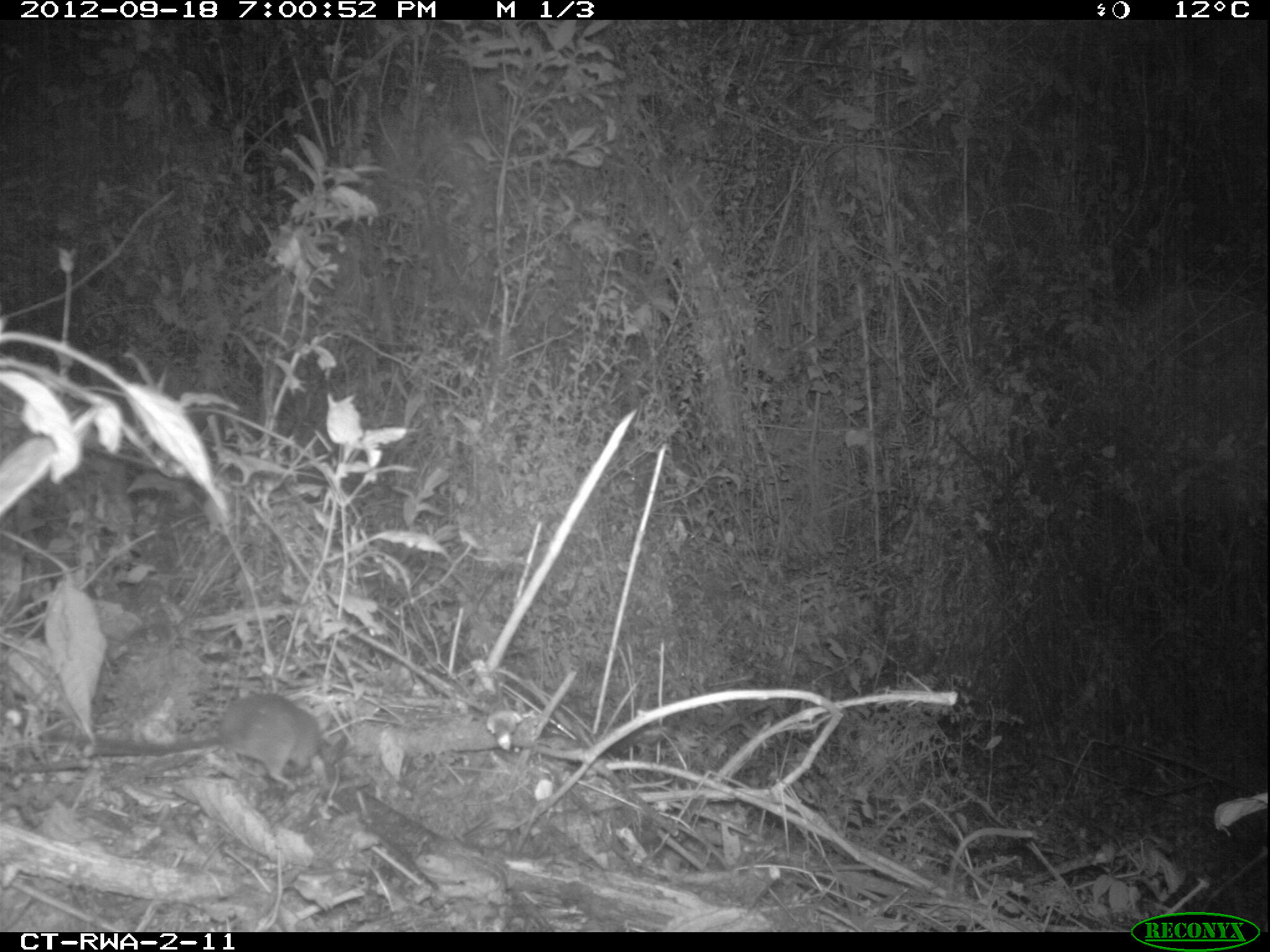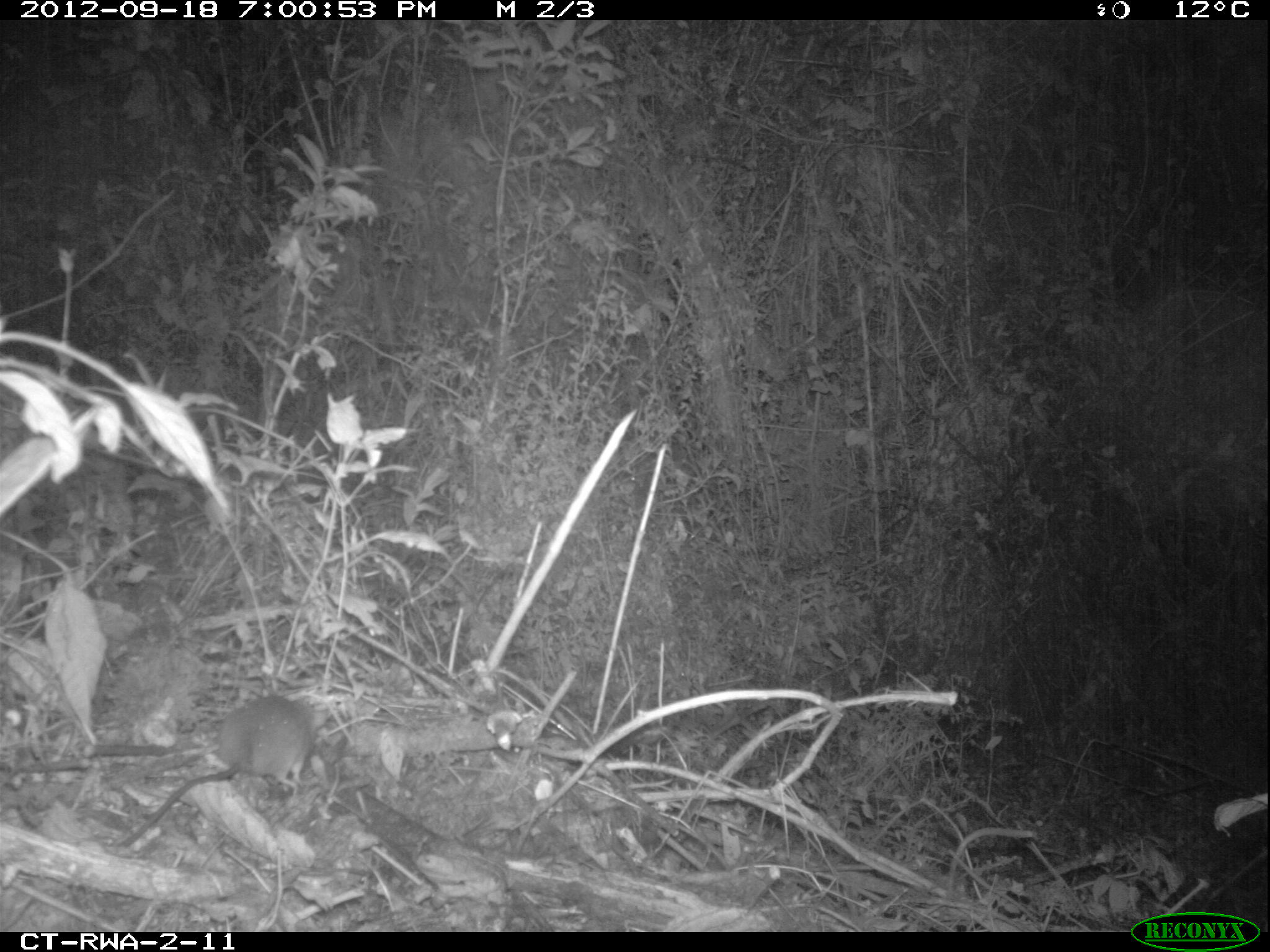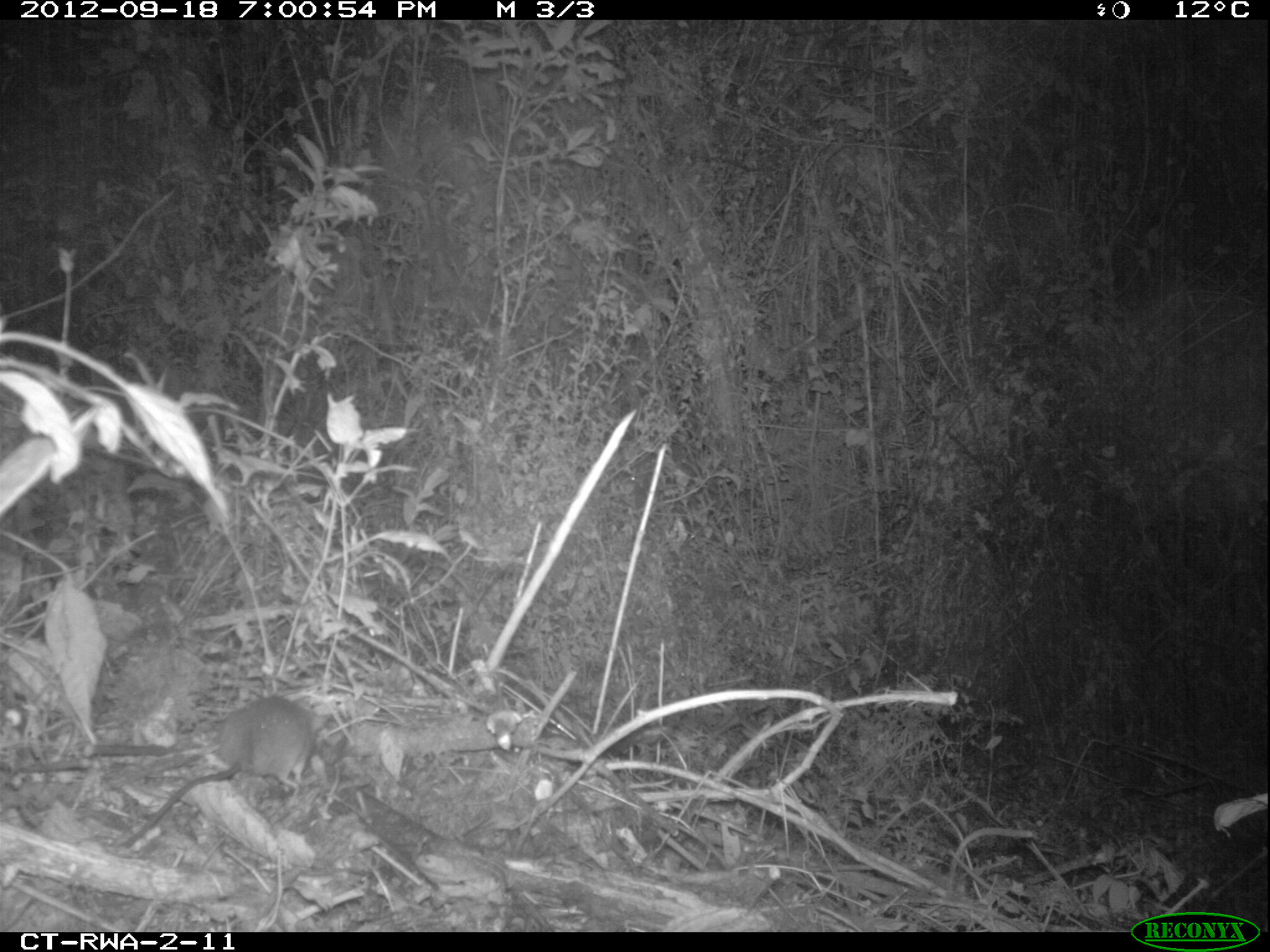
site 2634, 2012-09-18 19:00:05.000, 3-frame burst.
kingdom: Animalia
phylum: Chordata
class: Mammalia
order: Rodentia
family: Muridae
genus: Oenomys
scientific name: Oenomys hypoxanthus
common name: common rufous-nosed rat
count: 1